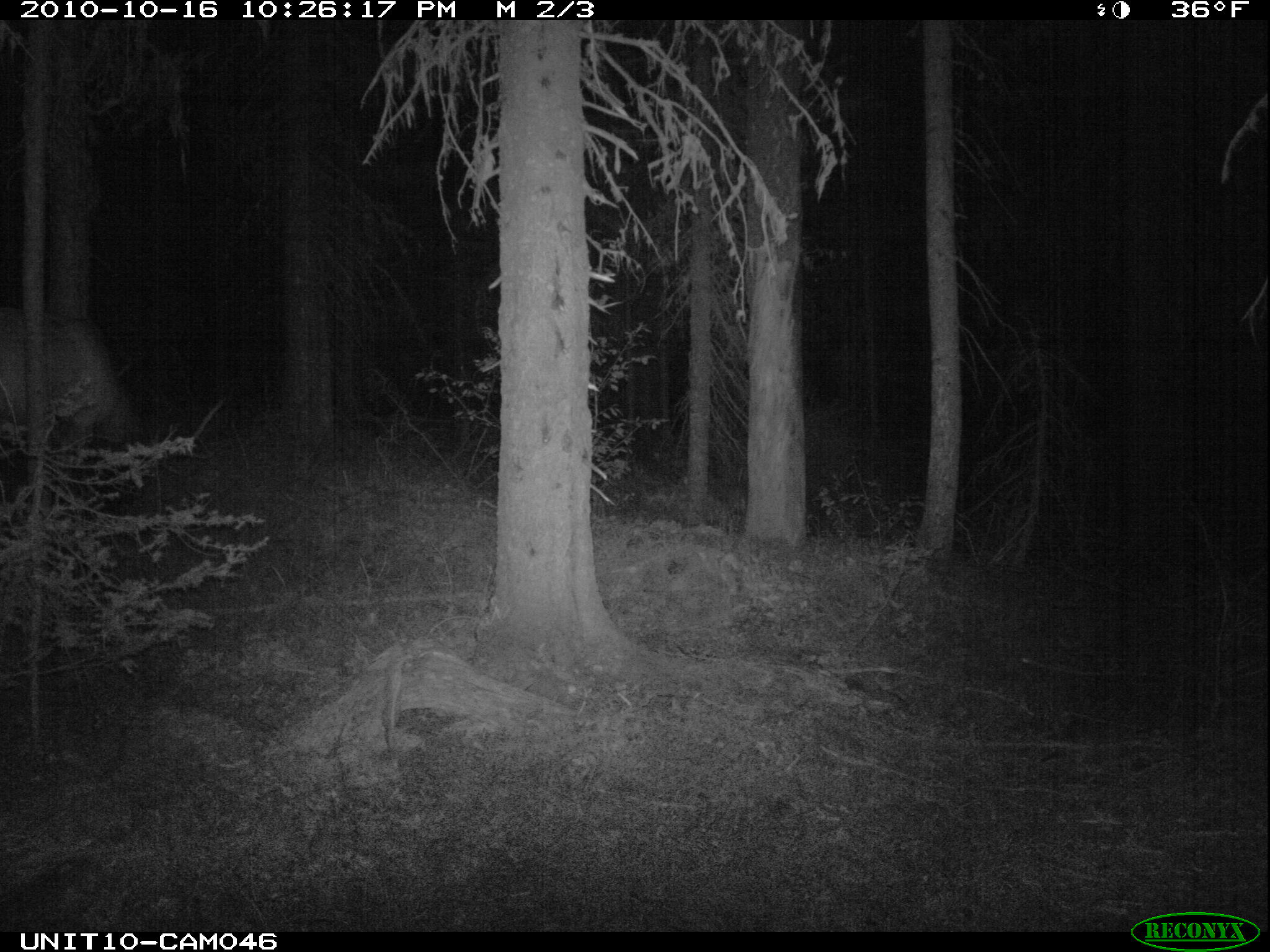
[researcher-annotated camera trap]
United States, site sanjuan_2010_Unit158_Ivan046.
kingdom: Animalia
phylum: Chordata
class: Mammalia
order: Artiodactyla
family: Cervidae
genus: Cervus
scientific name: Cervus elaphus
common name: red deer